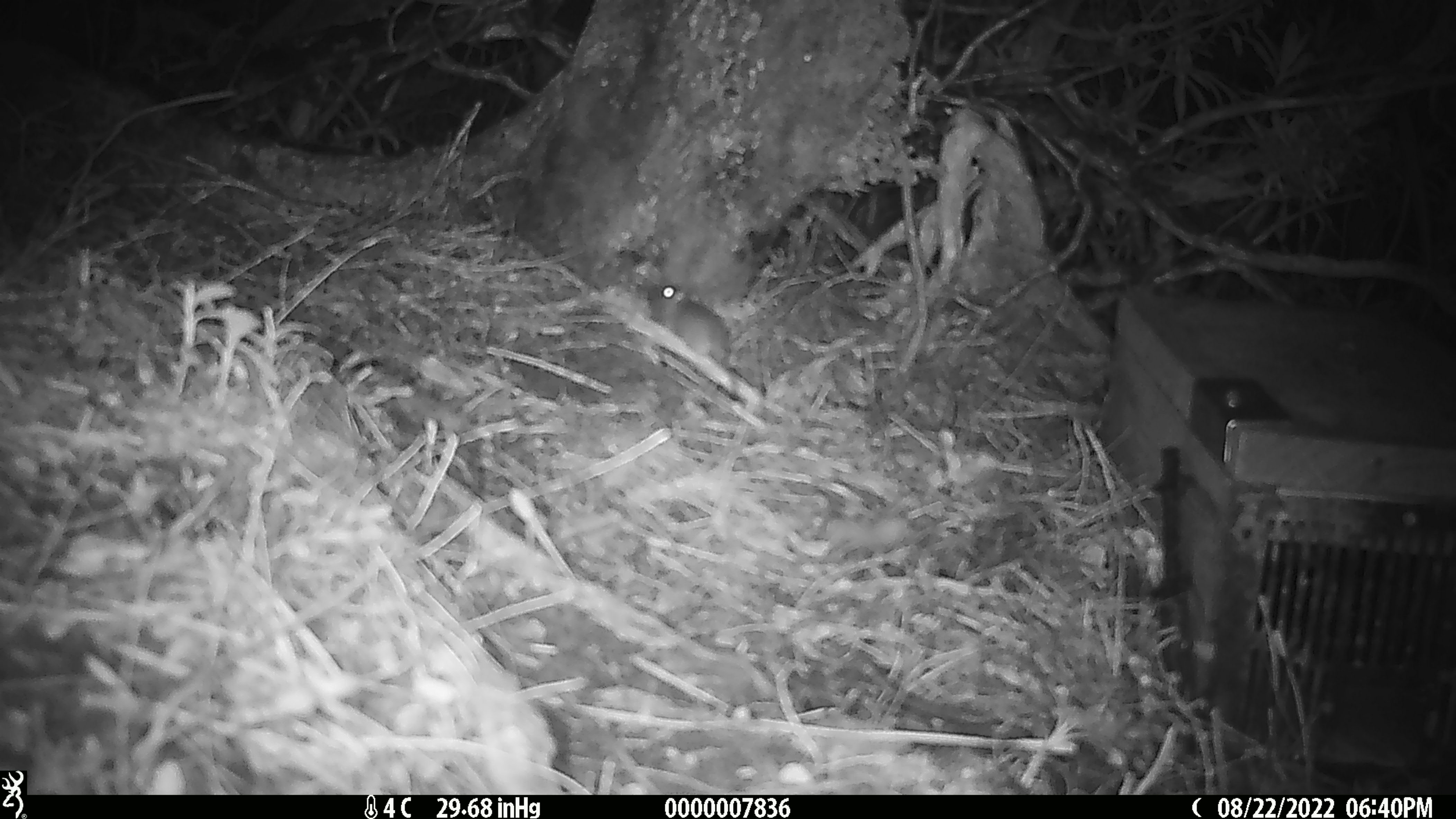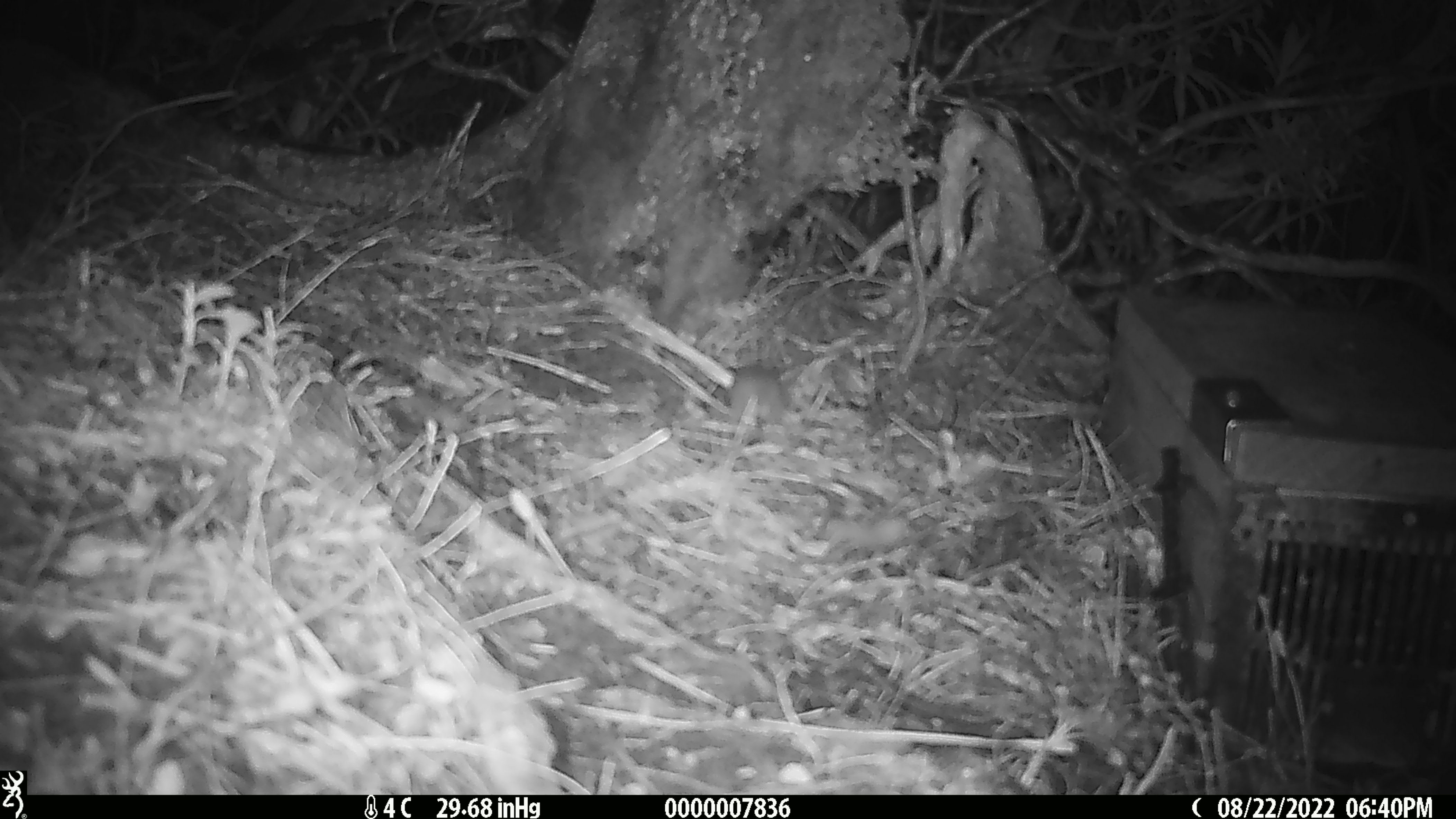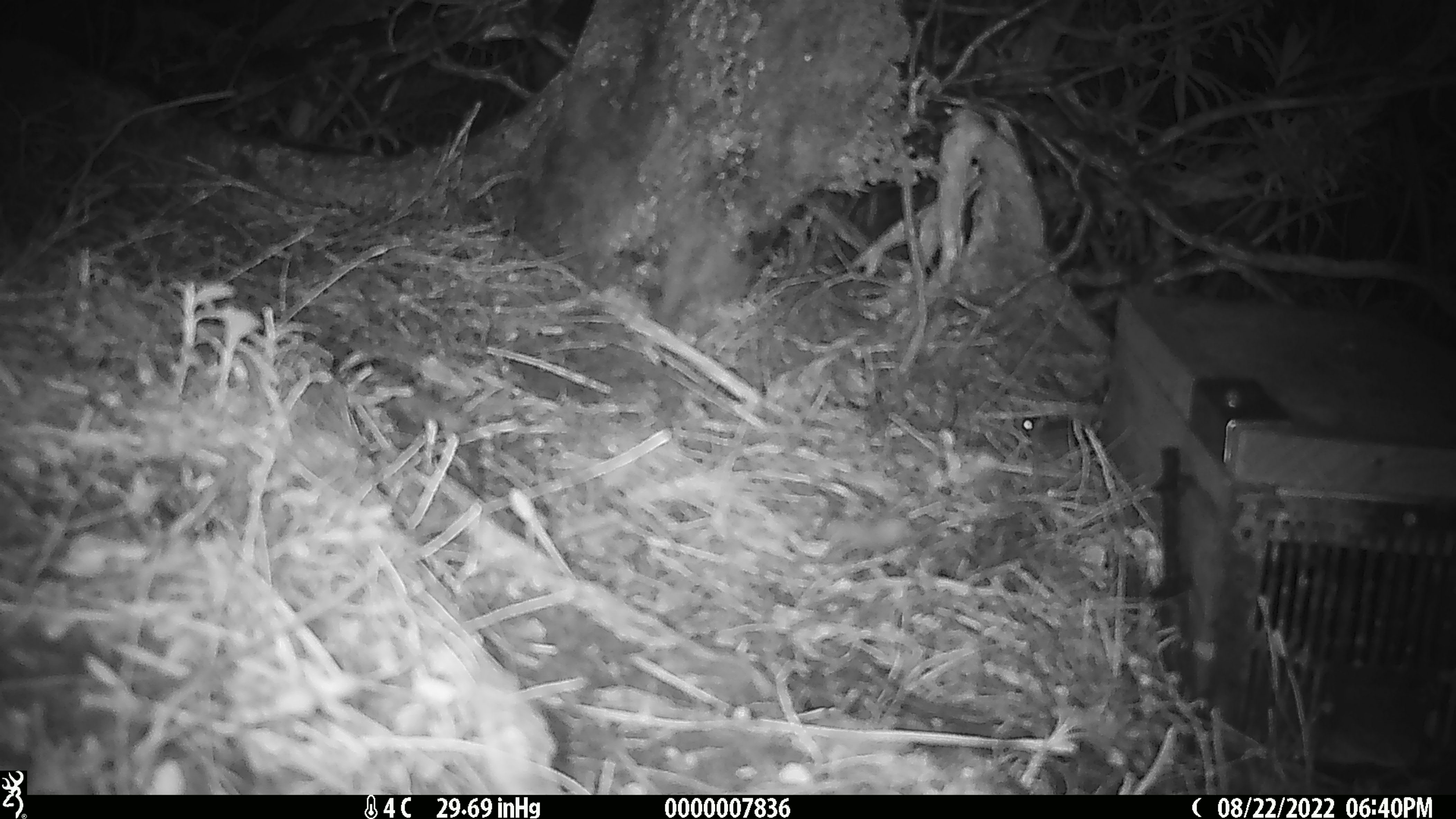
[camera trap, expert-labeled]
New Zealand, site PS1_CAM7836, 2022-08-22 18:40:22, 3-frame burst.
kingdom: Animalia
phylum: Chordata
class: Mammalia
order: Rodentia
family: Muridae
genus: Mus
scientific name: Mus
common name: mouse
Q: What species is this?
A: Mouse (Mus).